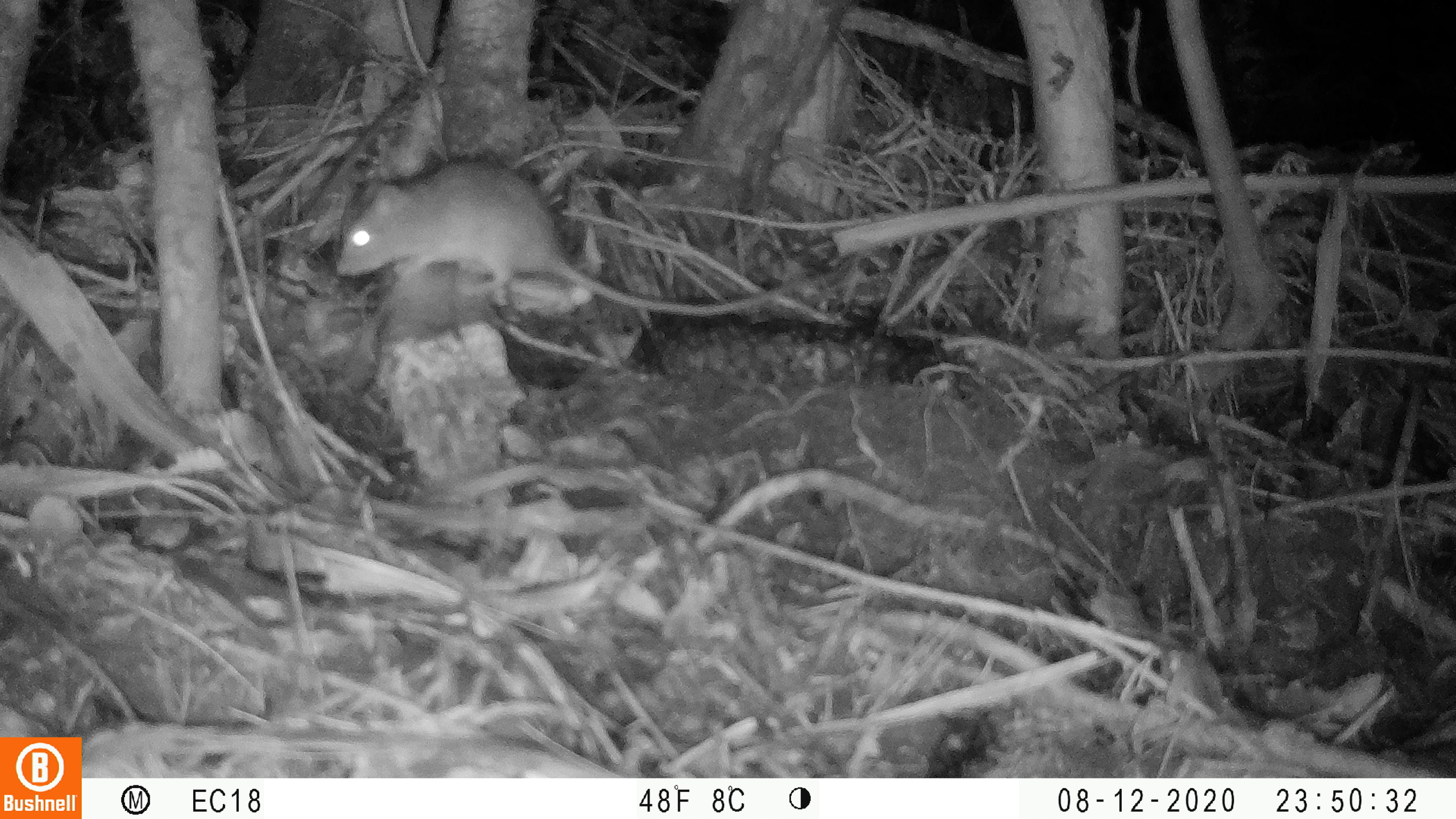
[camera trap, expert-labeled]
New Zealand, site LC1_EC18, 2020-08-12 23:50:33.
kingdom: Animalia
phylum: Chordata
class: Mammalia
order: Rodentia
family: Muridae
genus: Rattus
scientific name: Rattus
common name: rat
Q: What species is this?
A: Rat (Rattus).